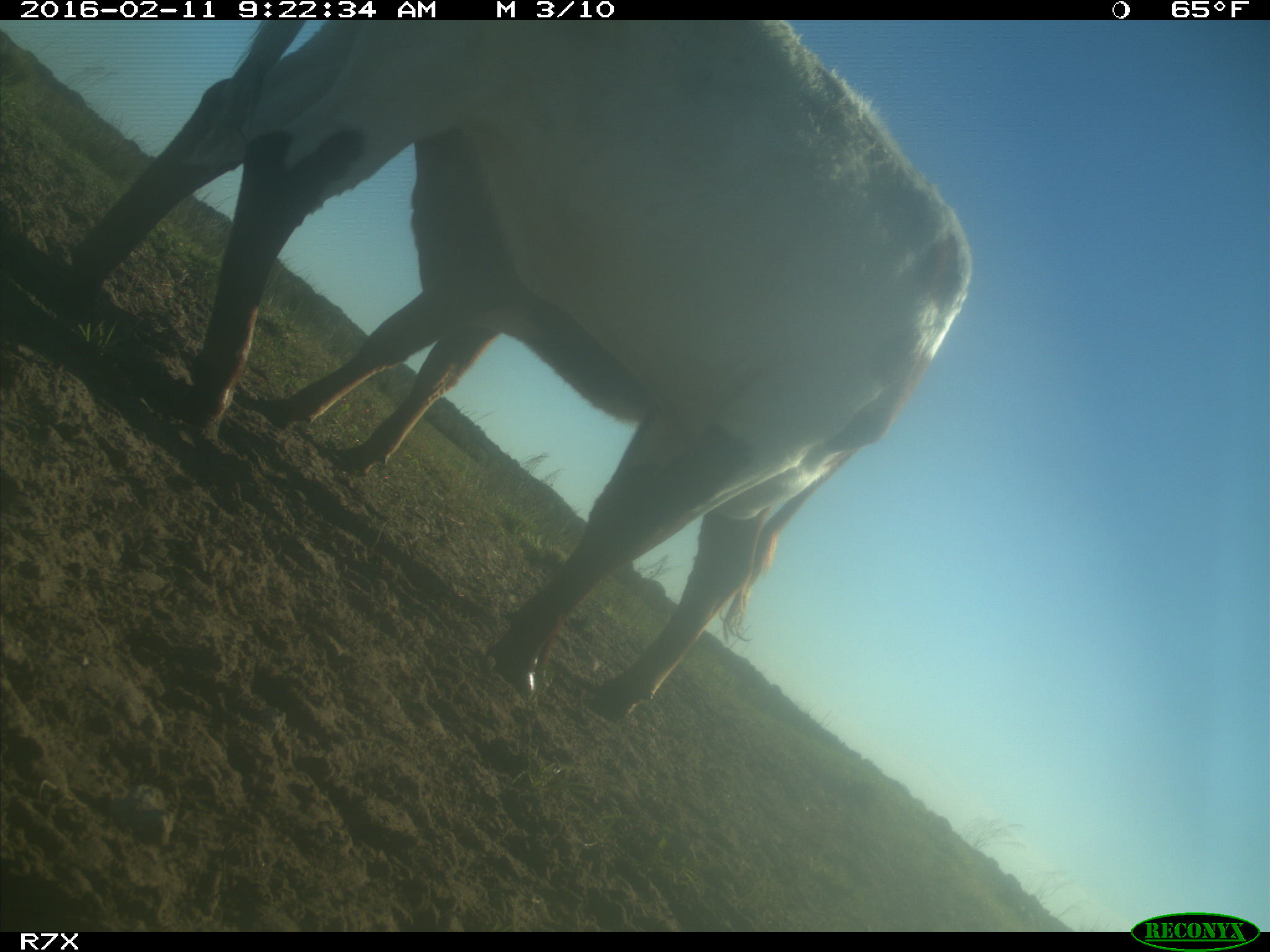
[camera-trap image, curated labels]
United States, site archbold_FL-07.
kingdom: Animalia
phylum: Chordata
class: Mammalia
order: Artiodactyla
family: Bovidae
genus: Bos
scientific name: Bos taurus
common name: domestic cow